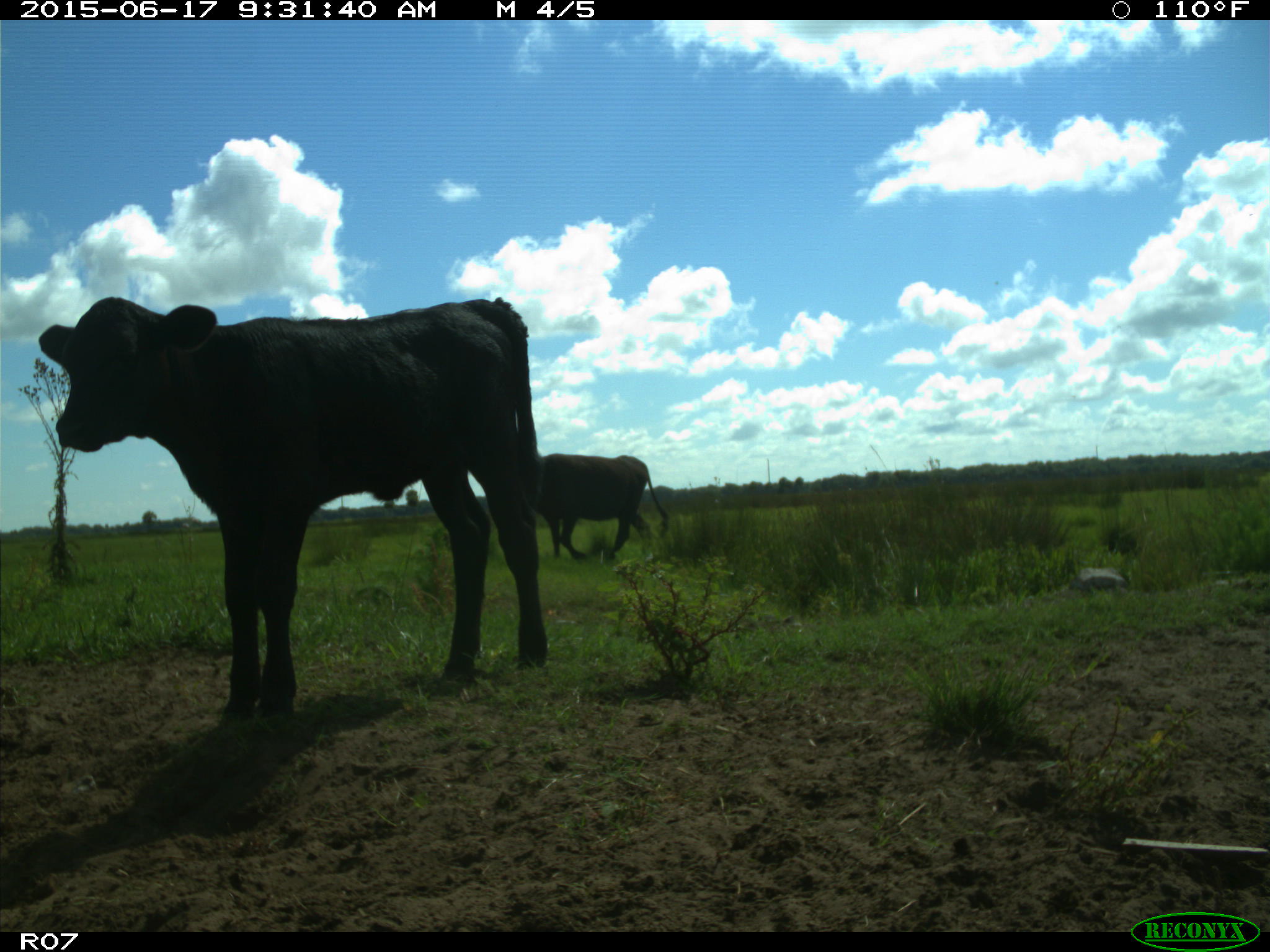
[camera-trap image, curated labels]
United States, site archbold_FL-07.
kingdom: Animalia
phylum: Chordata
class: Mammalia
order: Artiodactyla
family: Bovidae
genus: Bos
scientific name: Bos taurus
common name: domestic cow